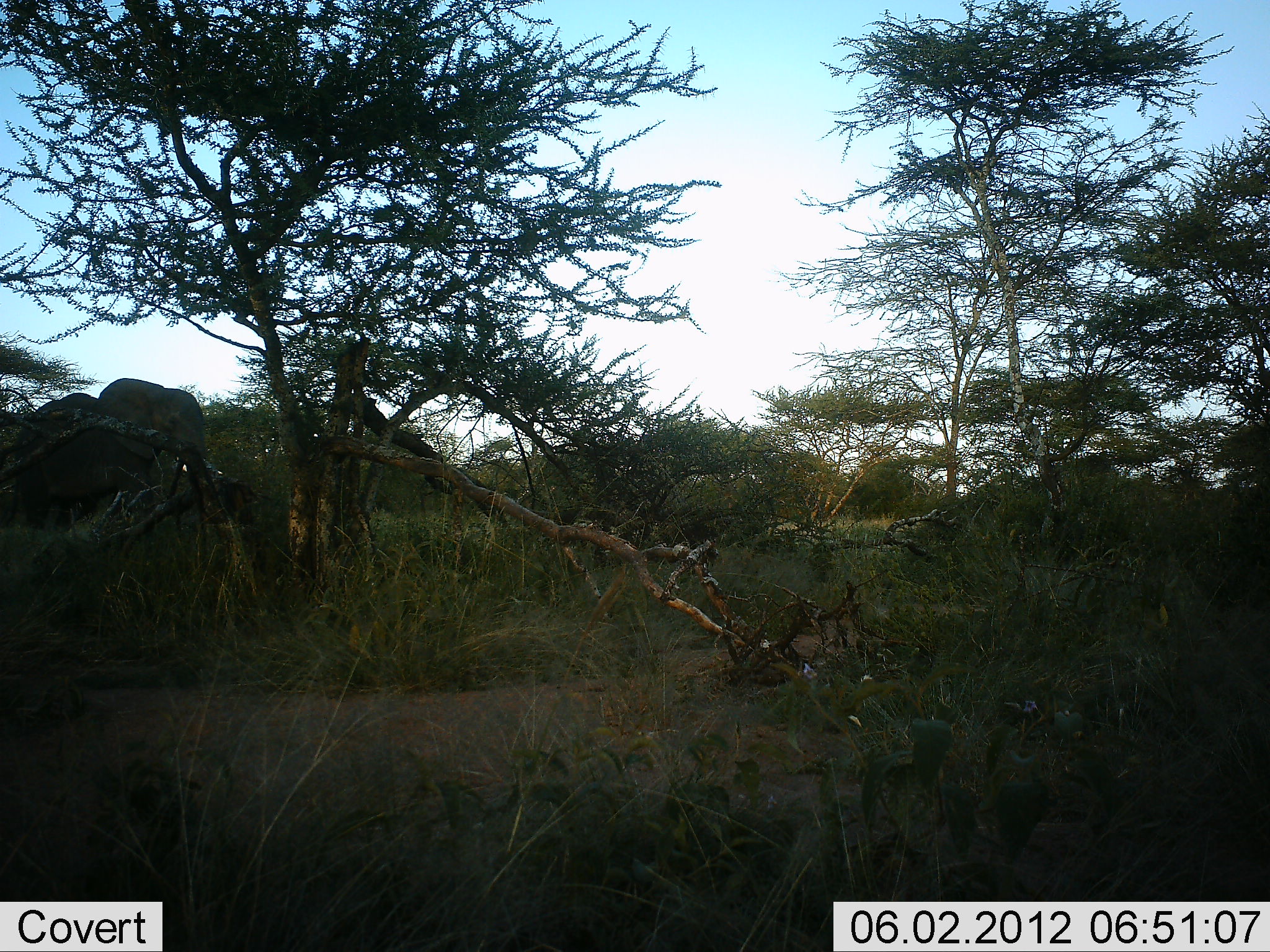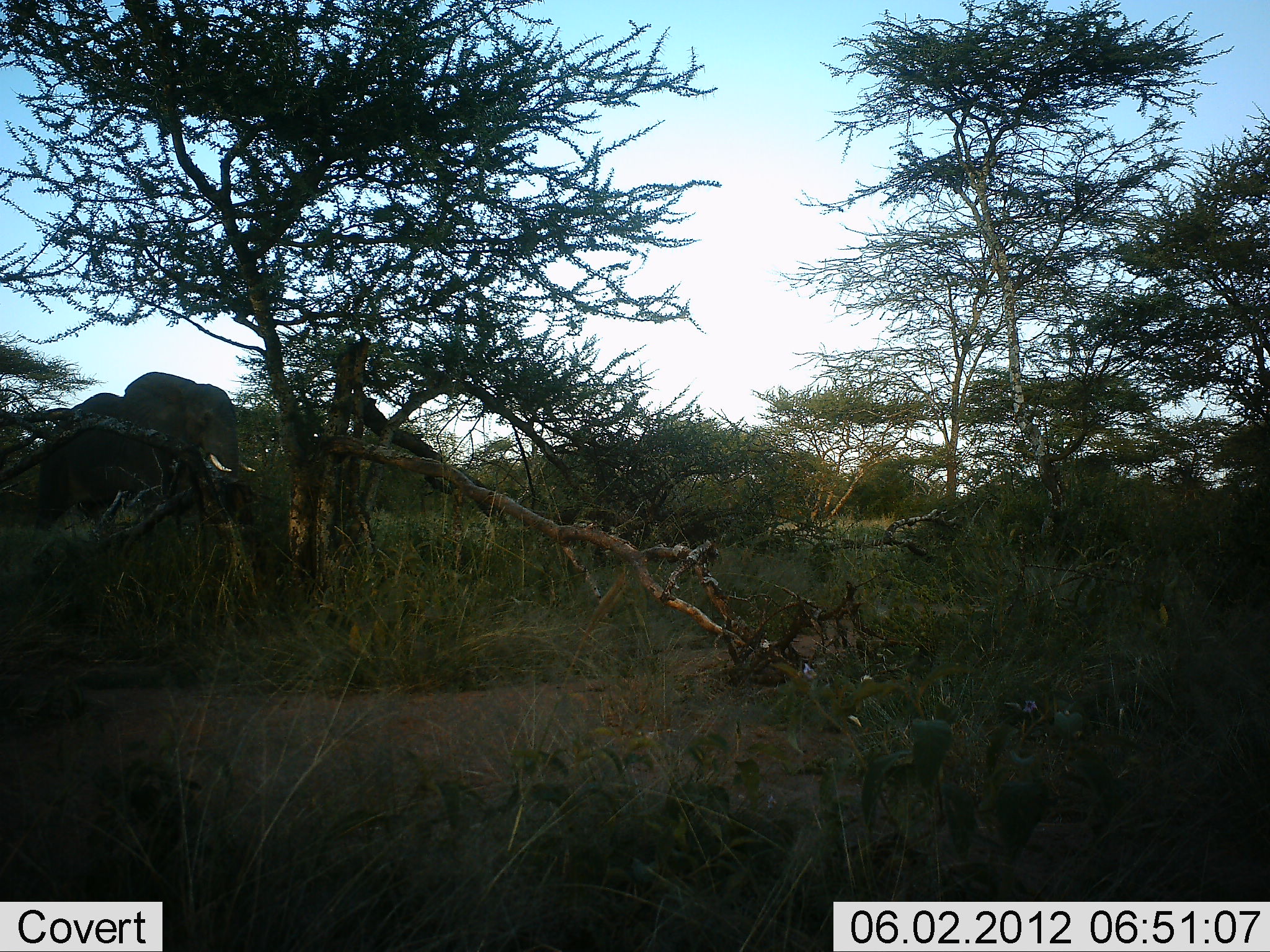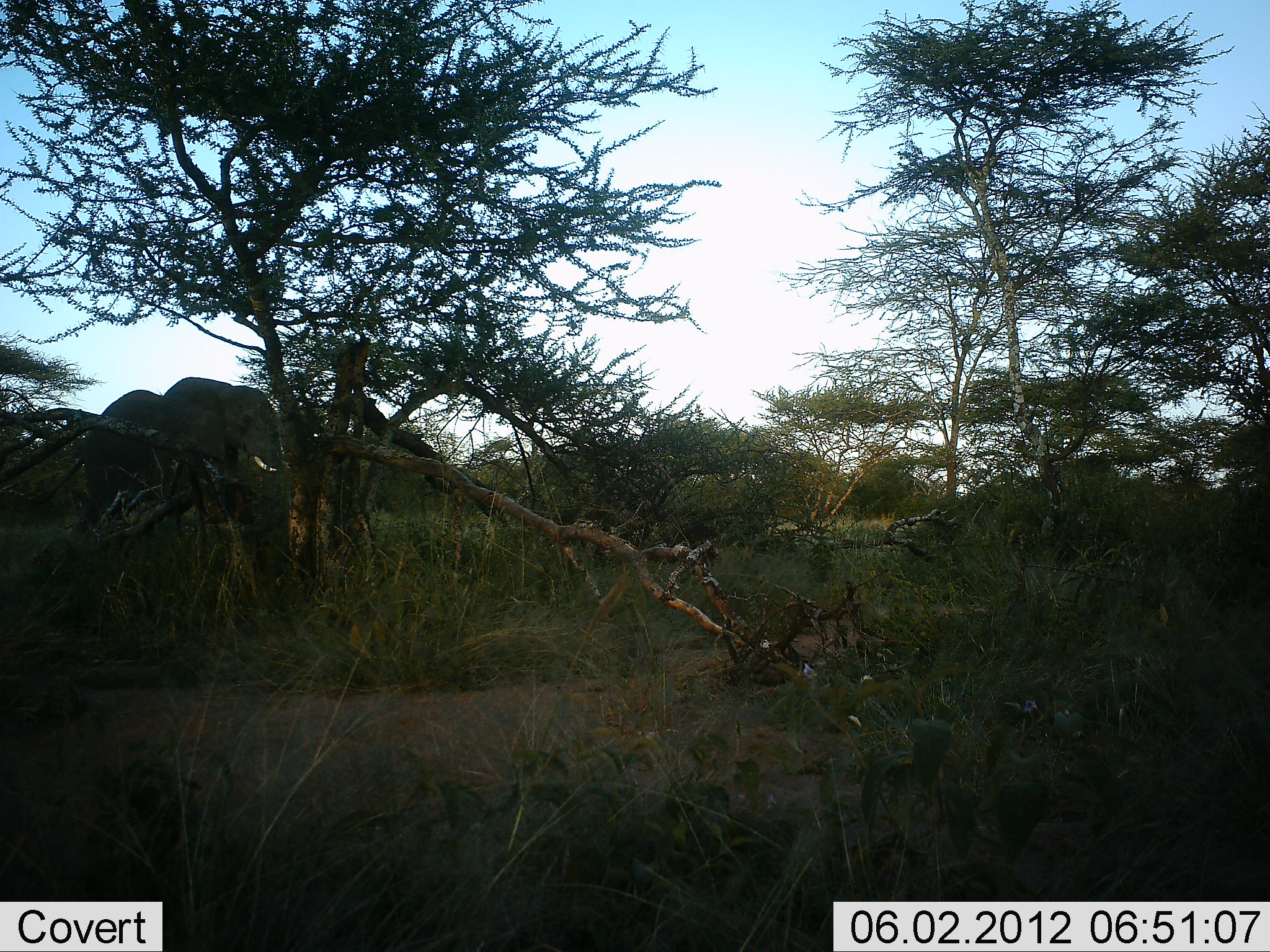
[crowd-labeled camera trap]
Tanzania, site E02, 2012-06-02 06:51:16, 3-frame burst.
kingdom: Animalia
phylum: Chordata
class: Mammalia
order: Proboscidea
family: Elephantidae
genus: Loxodonta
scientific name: Loxodonta africana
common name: african bush elephant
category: elephant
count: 1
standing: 0%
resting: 0%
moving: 100%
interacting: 0%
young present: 0%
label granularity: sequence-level